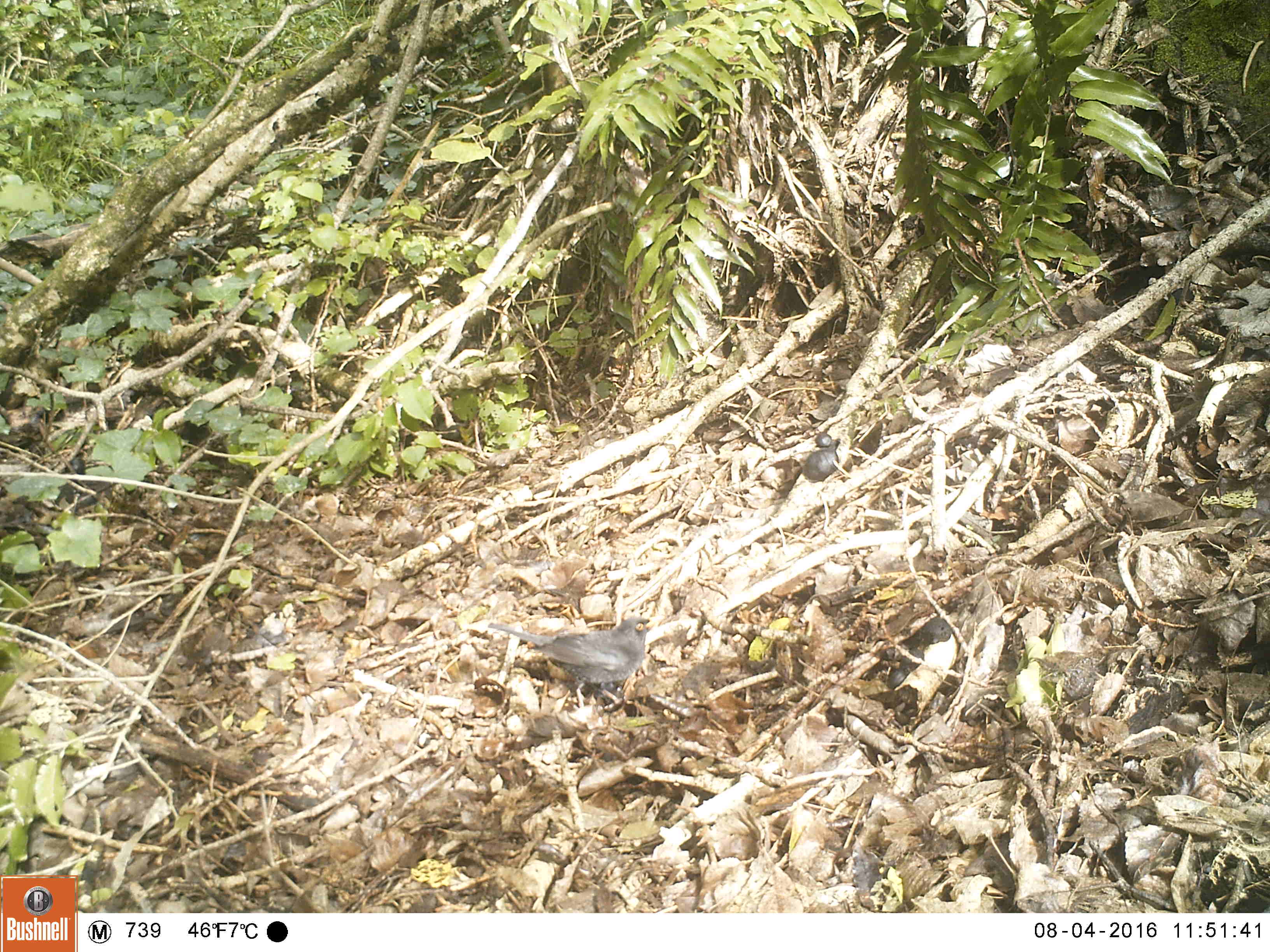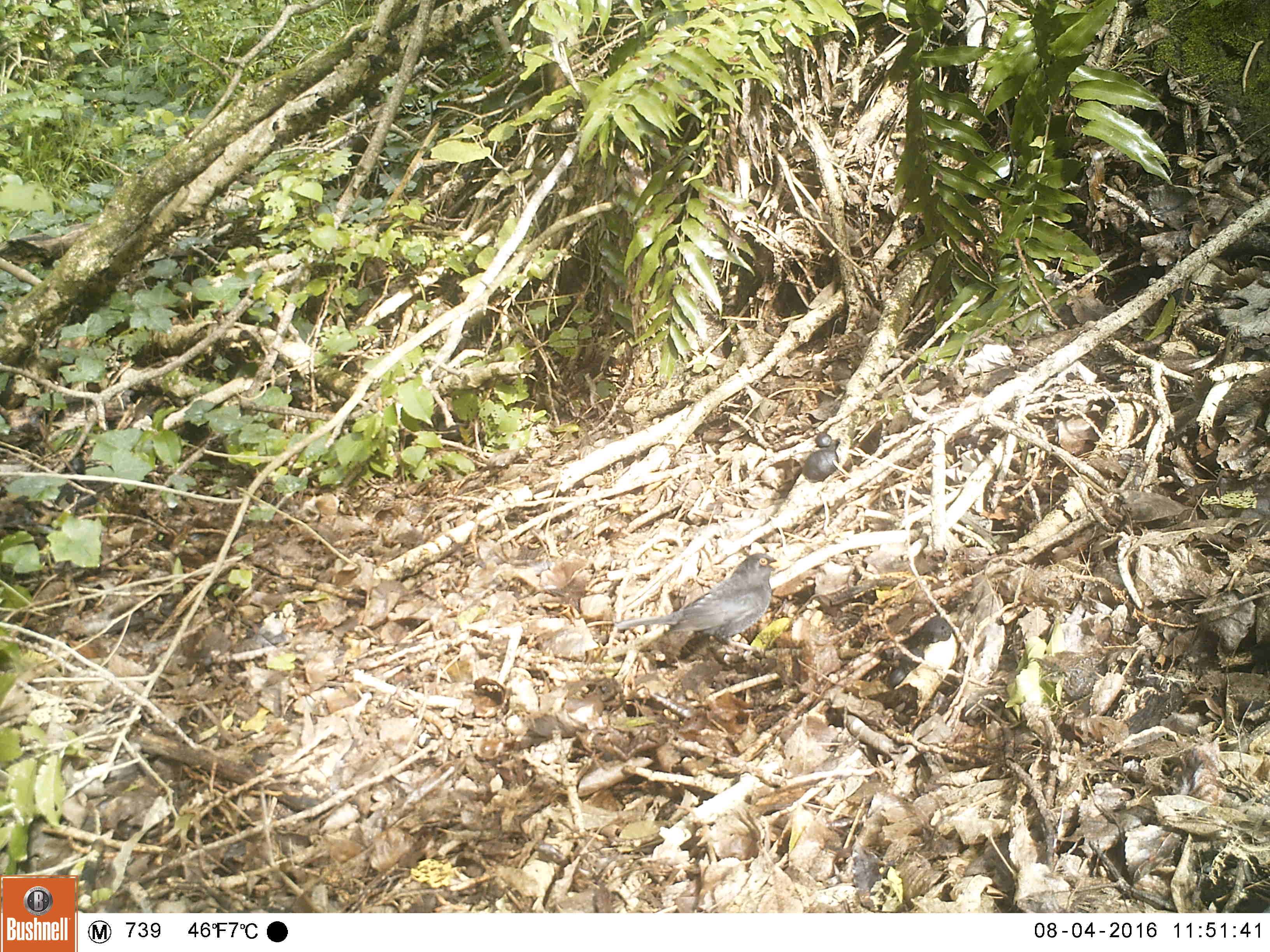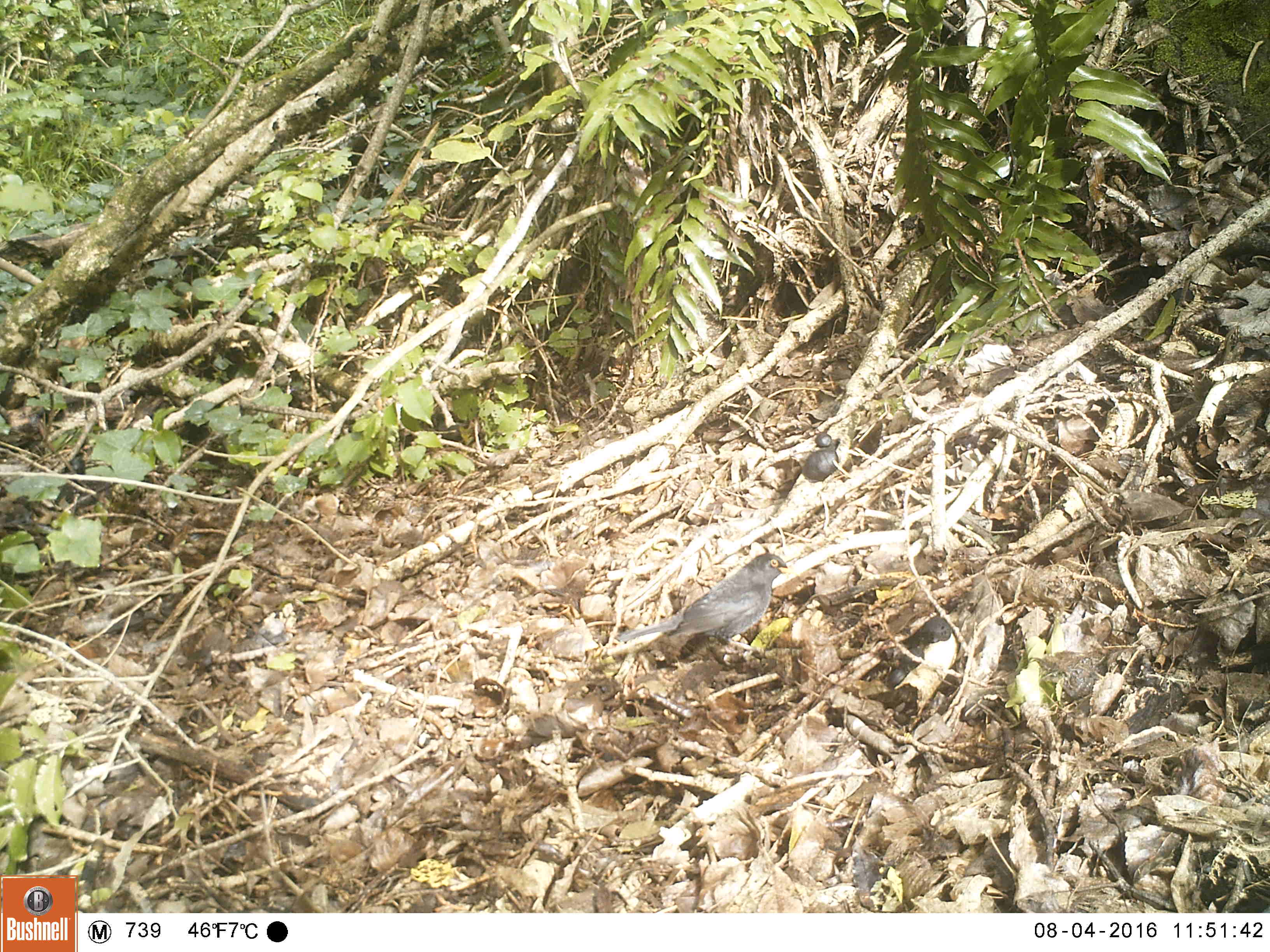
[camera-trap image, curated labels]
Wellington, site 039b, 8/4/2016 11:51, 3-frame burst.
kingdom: Animalia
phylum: Chordata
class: Aves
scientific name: Aves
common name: bird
Bird (Aves).